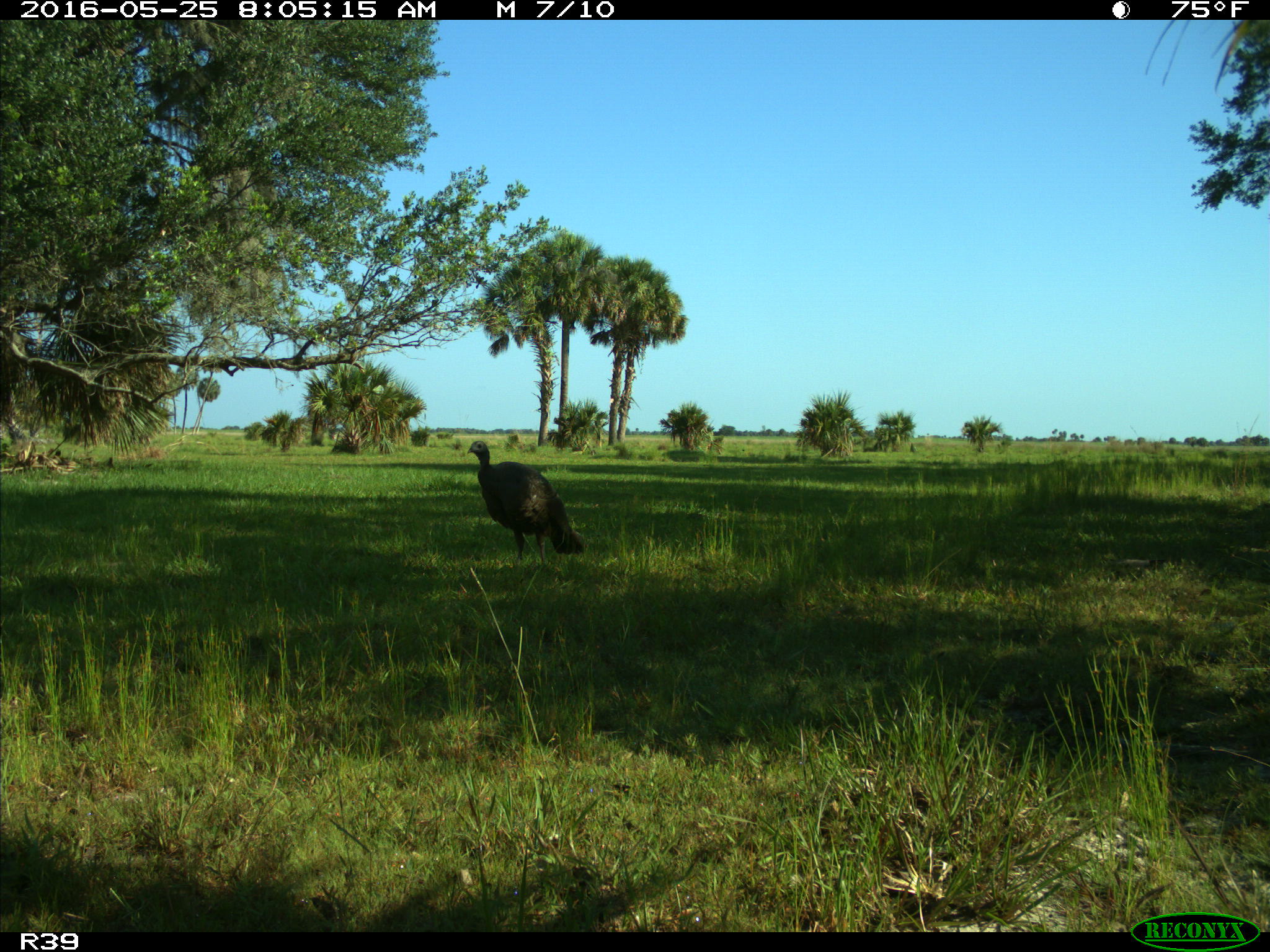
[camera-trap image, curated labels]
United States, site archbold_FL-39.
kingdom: Animalia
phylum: Chordata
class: Aves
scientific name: Aves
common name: birds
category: unidentified bird